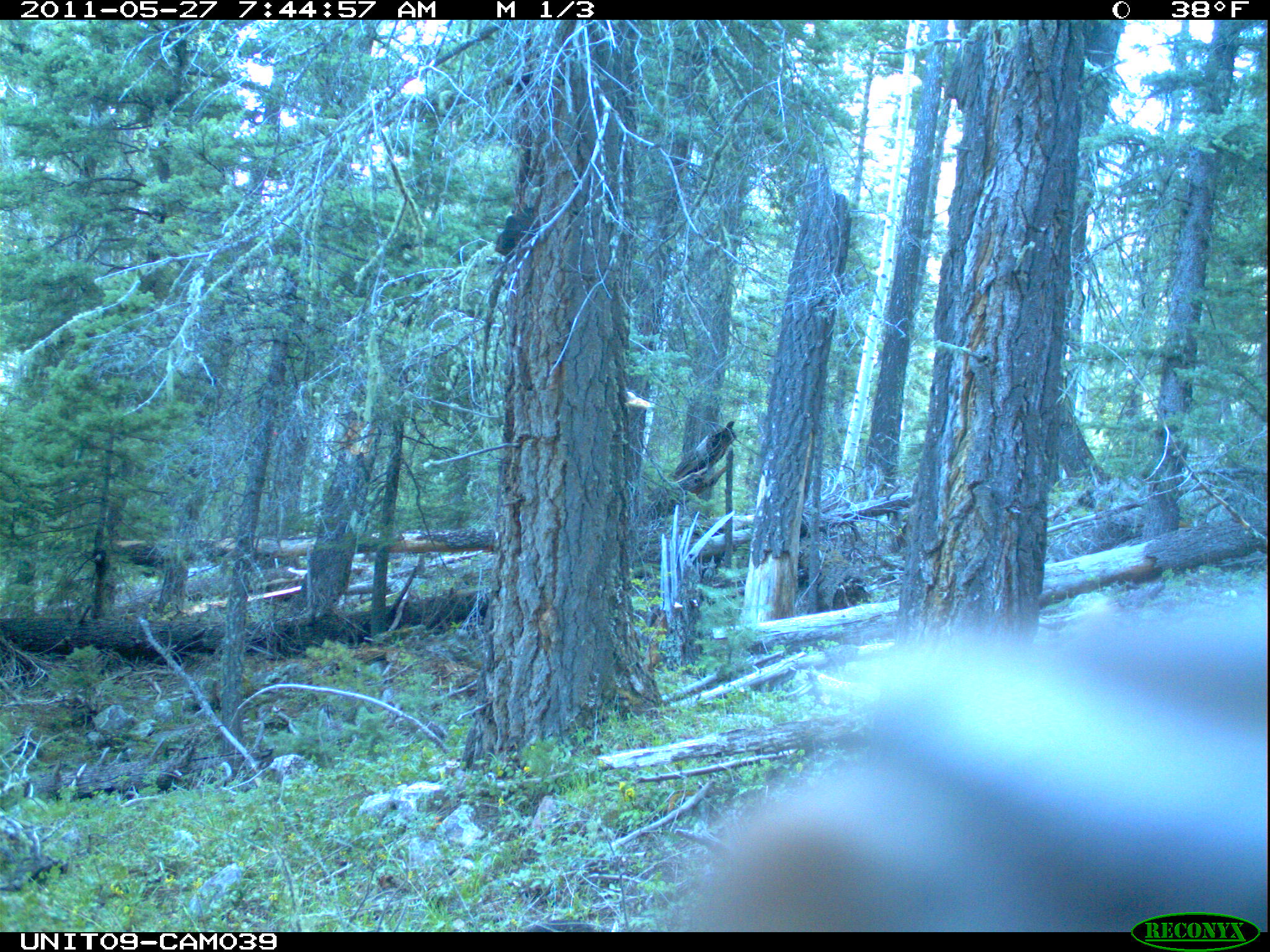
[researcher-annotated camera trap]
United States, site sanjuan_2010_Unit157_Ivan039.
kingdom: Animalia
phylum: Chordata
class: Mammalia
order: Artiodactyla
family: Cervidae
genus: Cervus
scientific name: Cervus elaphus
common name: red deer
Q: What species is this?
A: Cervus elaphus (red deer).